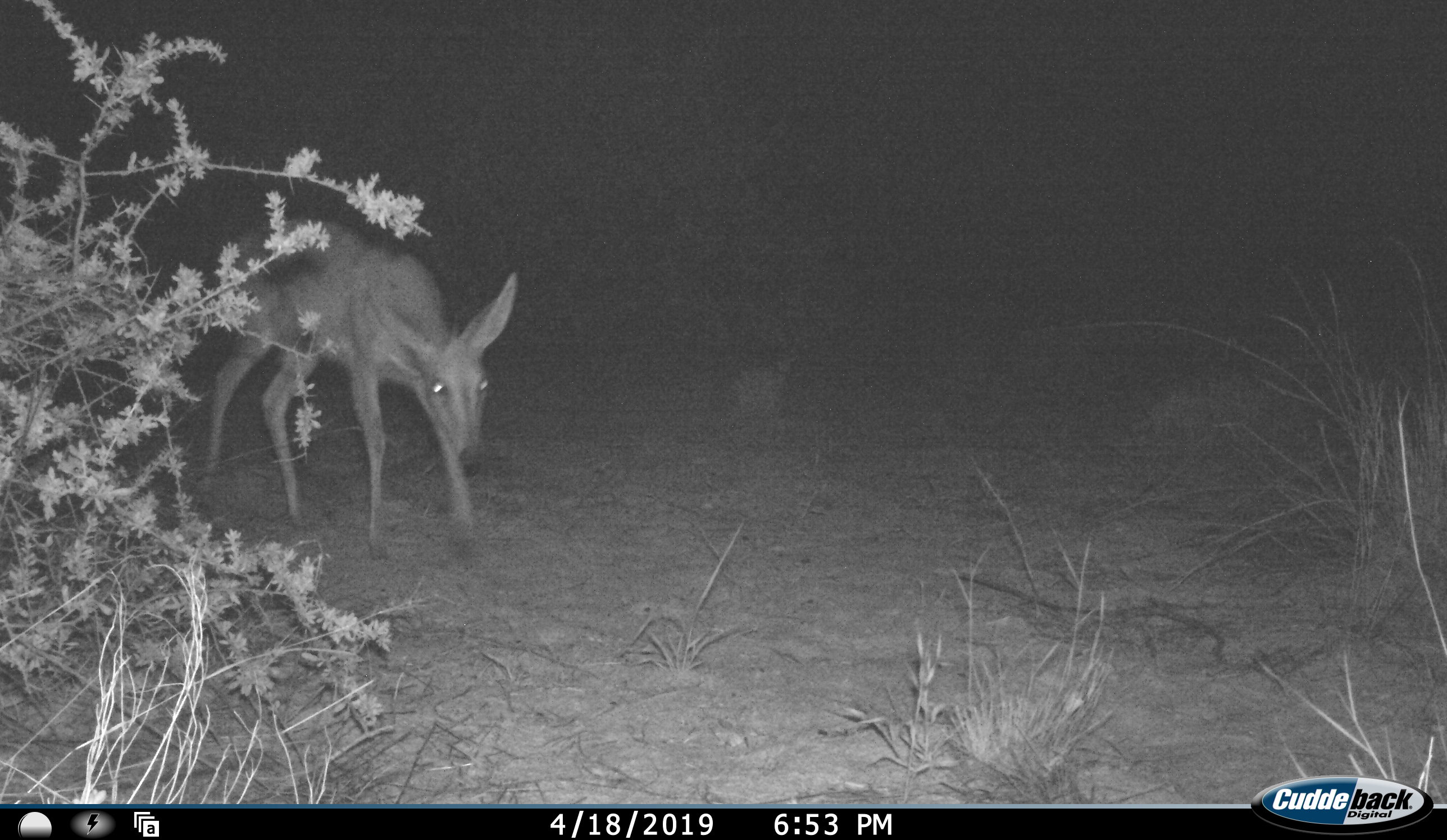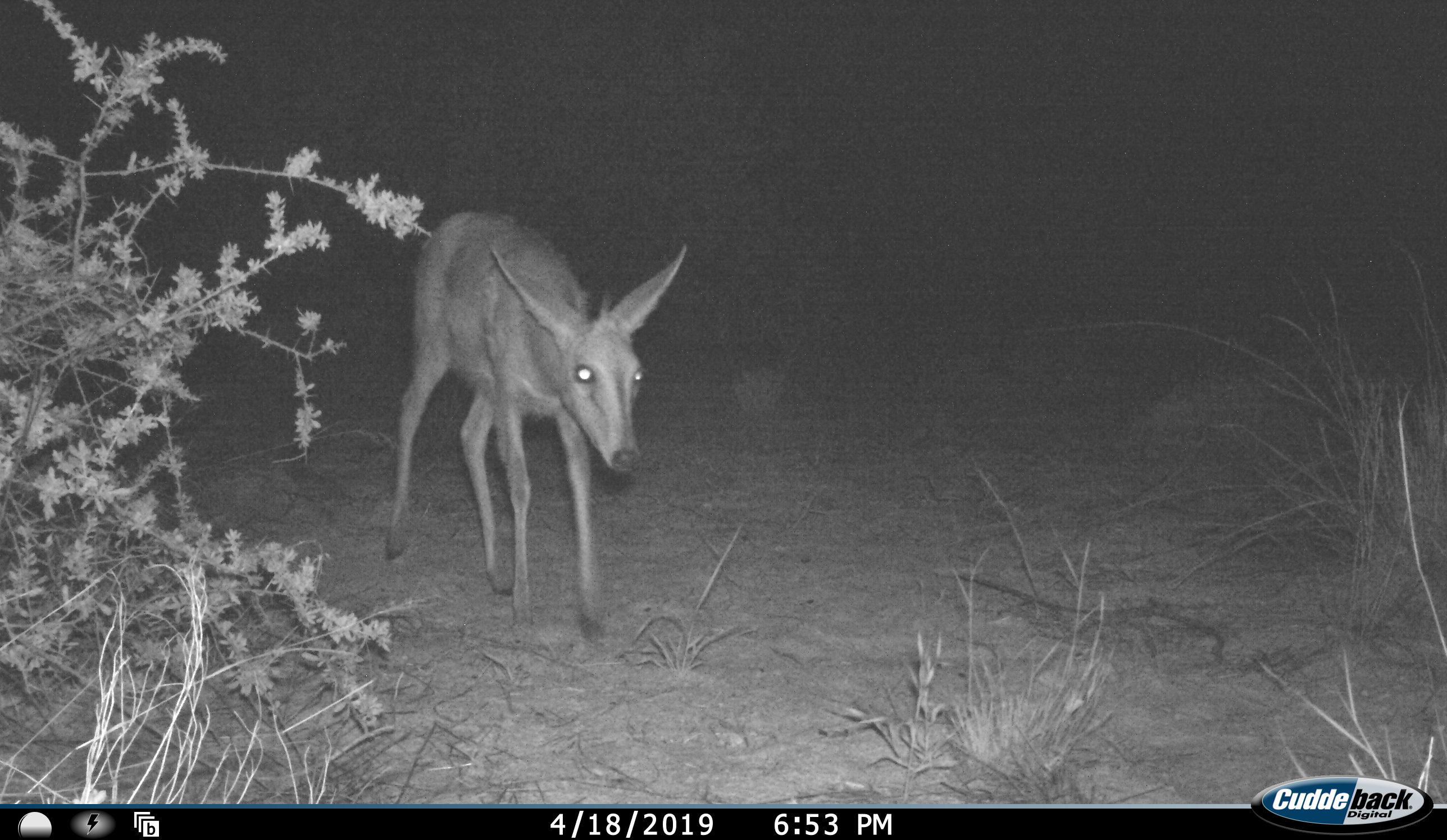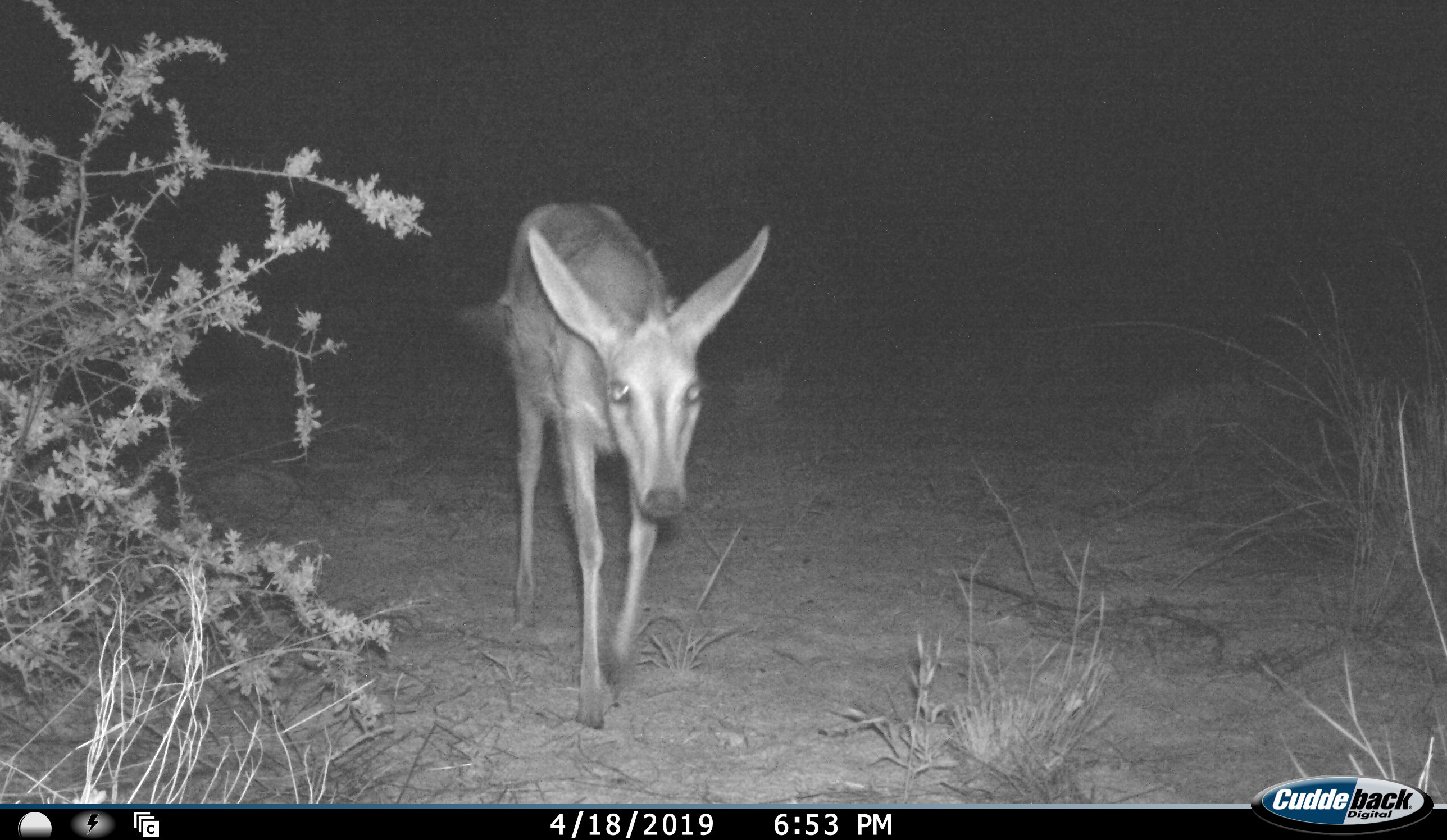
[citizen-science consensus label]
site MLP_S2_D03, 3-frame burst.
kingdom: Animalia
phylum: Chordata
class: Mammalia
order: Artiodactyla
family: Bovidae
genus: Sylvicapra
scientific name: Sylvicapra grimmia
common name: common duiker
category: duikercommongrey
Duikercommongrey (common duiker) (Sylvicapra grimmia), count 1. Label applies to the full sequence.